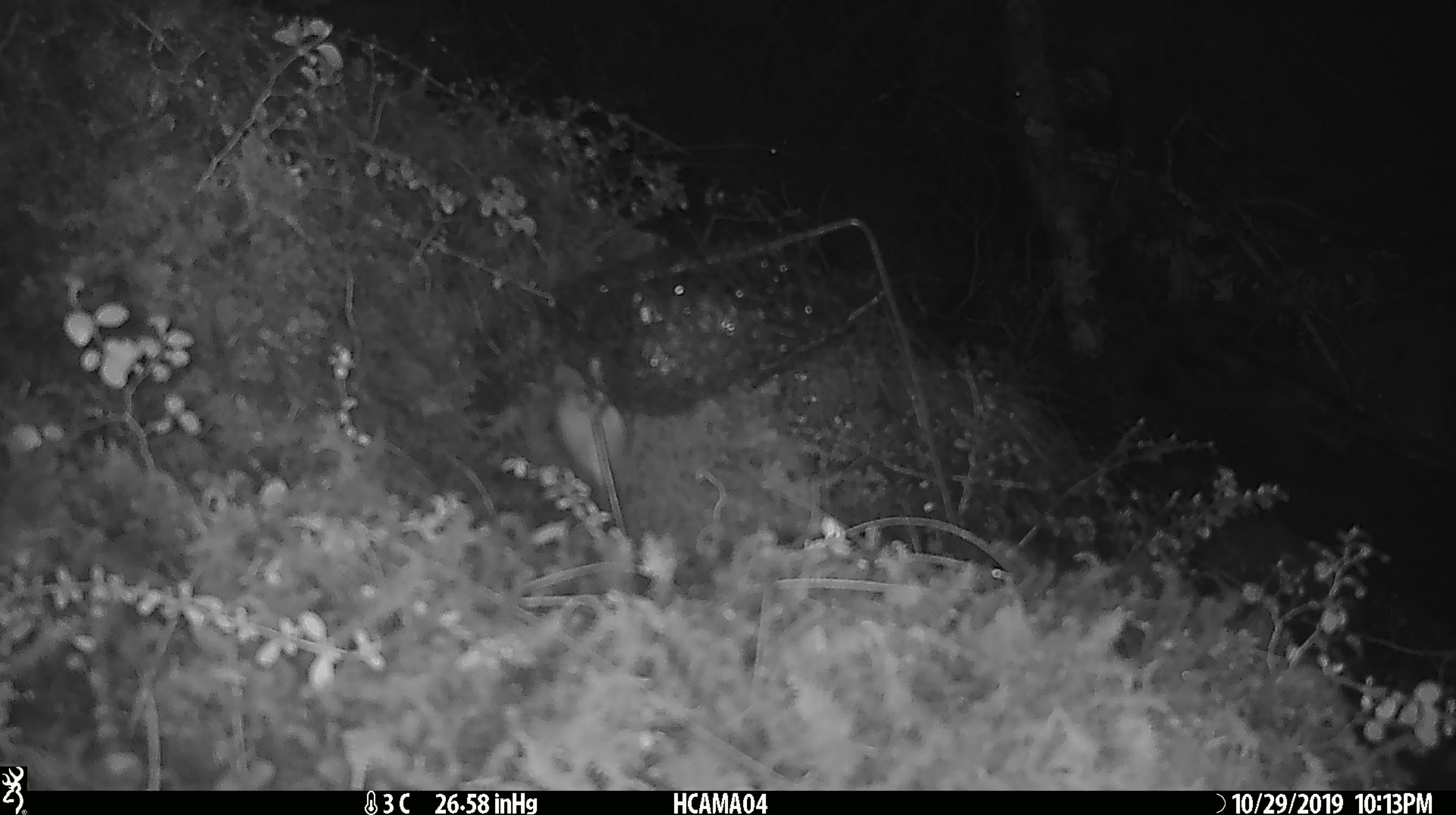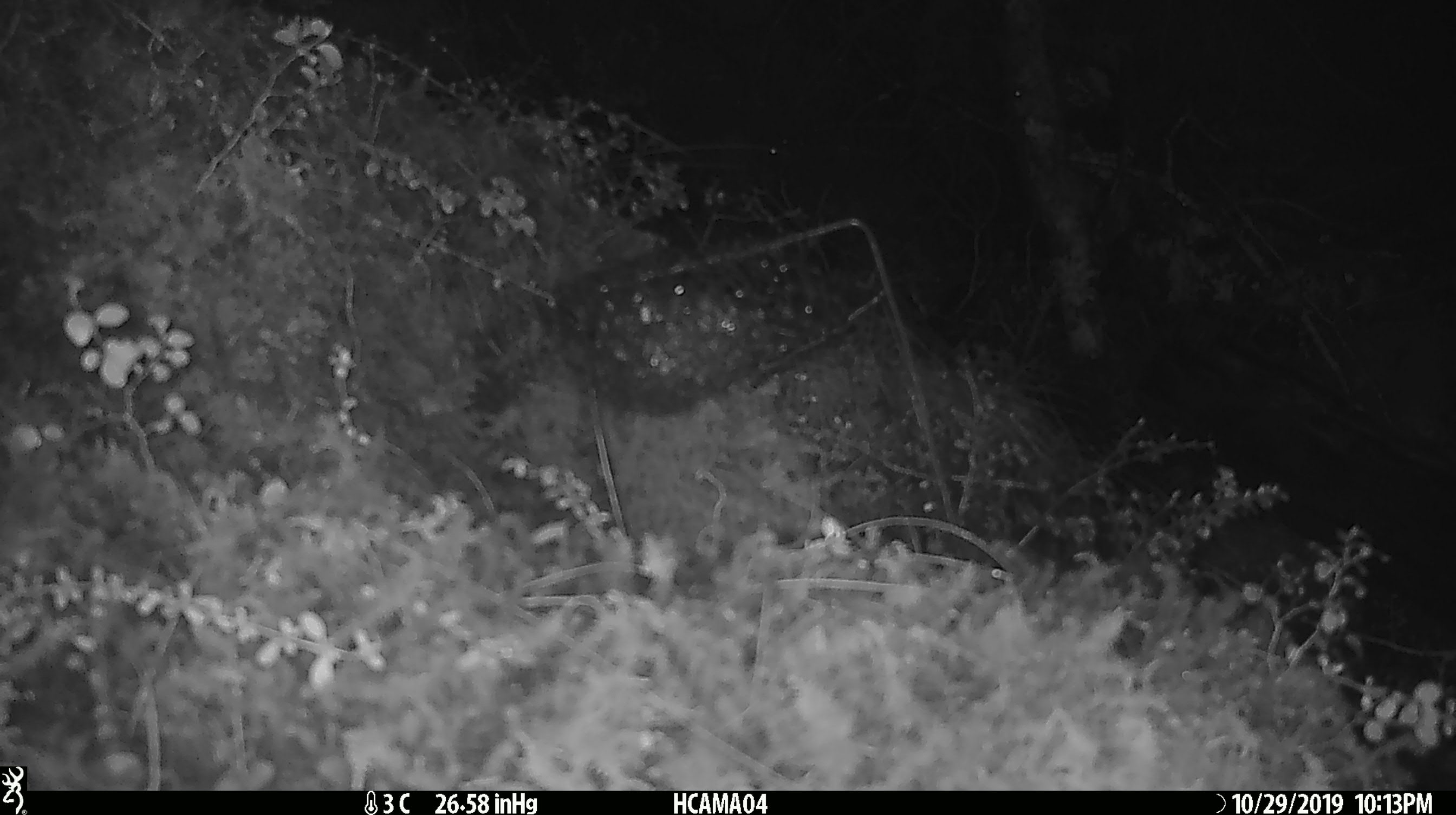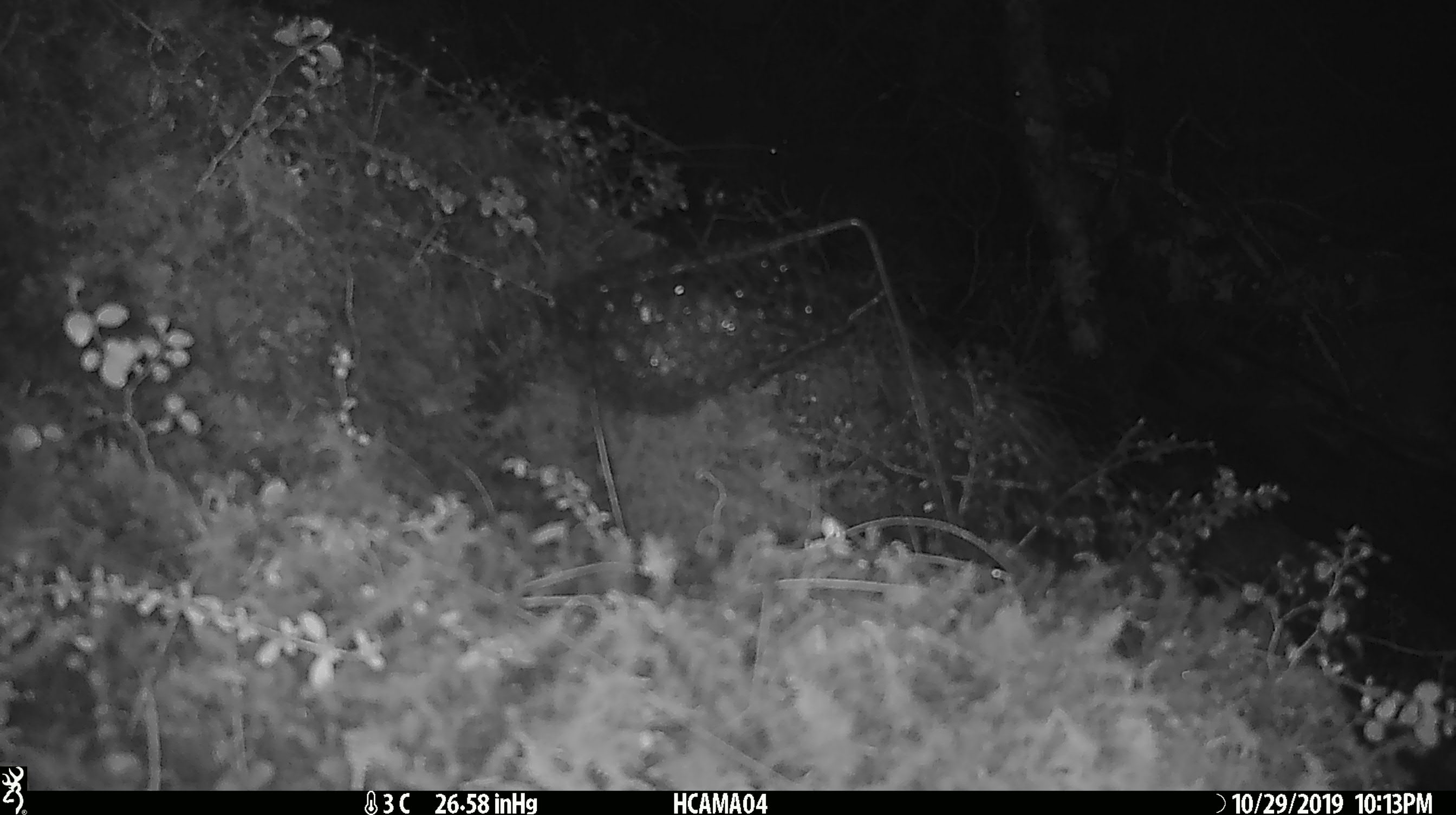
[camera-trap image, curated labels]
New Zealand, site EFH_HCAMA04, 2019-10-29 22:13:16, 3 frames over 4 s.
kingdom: Animalia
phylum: Chordata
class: Mammalia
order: Rodentia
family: Muridae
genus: Mus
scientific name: Mus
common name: mouse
Mouse (Mus).